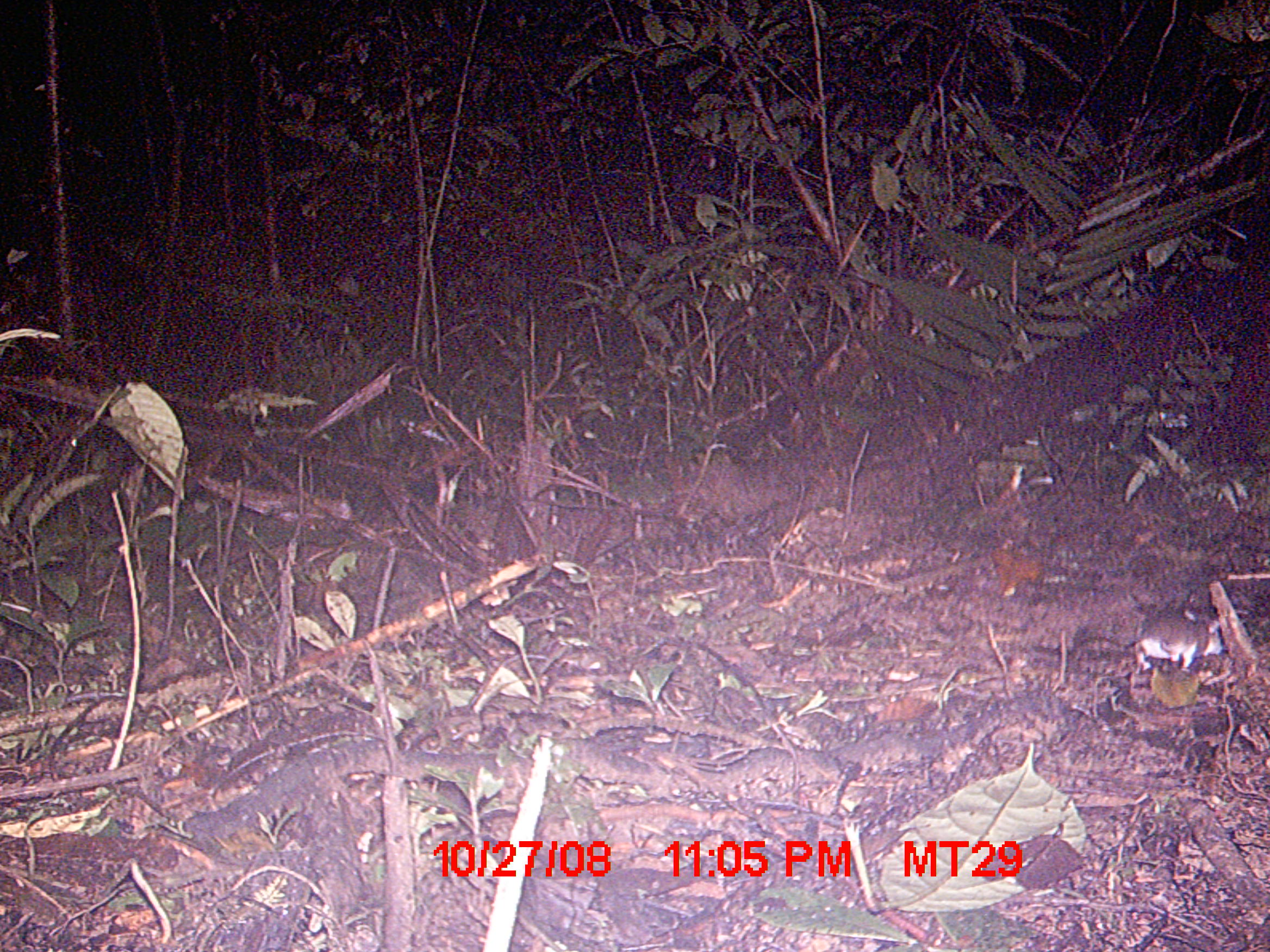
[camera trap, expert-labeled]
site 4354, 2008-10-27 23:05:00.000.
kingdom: Animalia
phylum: Chordata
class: Aves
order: Cuculiformes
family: Cuculidae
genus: Coua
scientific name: Coua serriana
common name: red-breasted coua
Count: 1.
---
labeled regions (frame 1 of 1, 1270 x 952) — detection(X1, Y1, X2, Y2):
coua serriana: detection(1069, 614, 1222, 670)